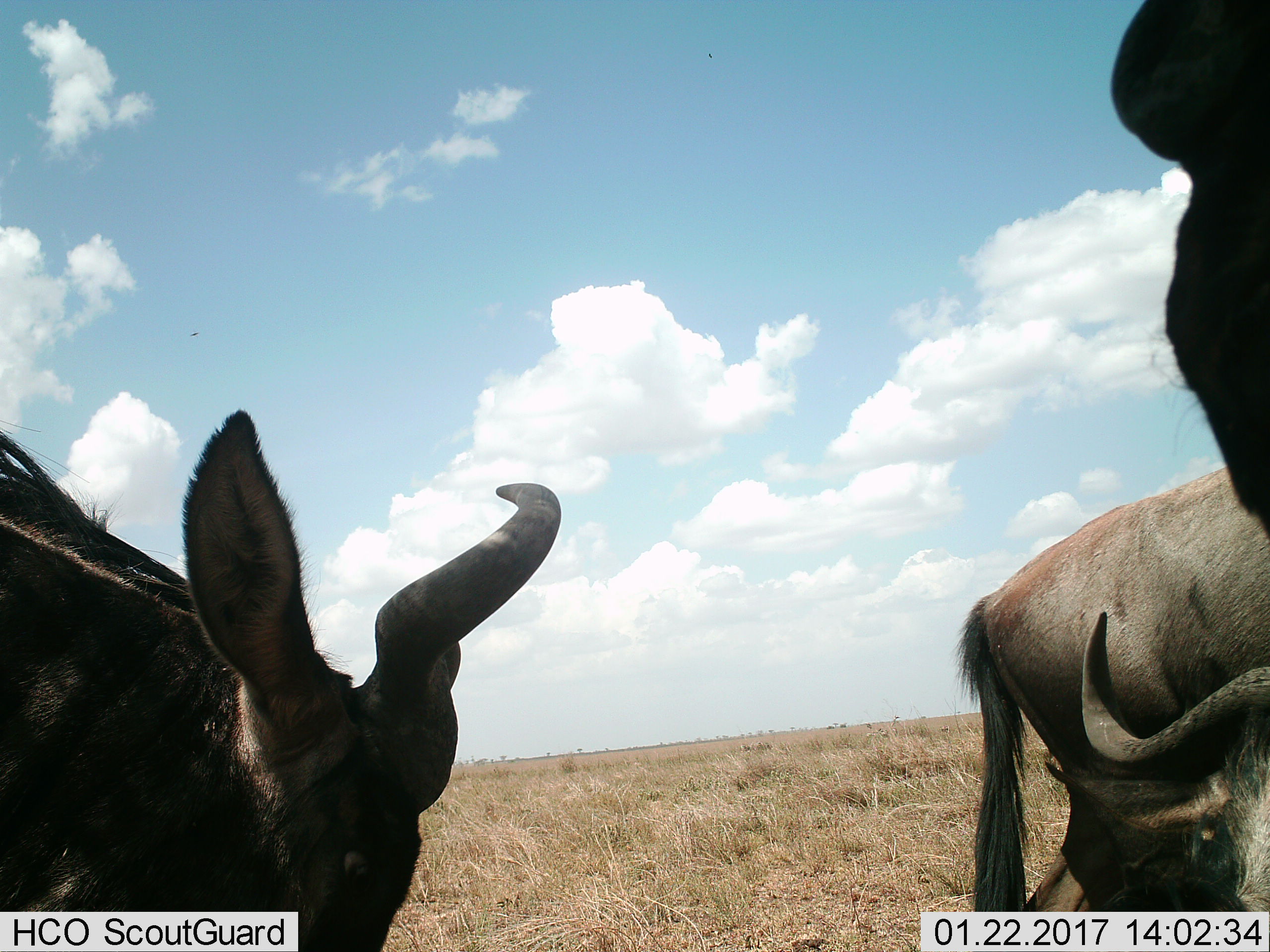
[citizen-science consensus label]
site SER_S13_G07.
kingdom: Animalia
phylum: Chordata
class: Mammalia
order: Artiodactyla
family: Bovidae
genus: Connochaetes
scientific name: Connochaetes taurinus taurinus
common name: blue wildebeest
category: wildebeestblue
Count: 3.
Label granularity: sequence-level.